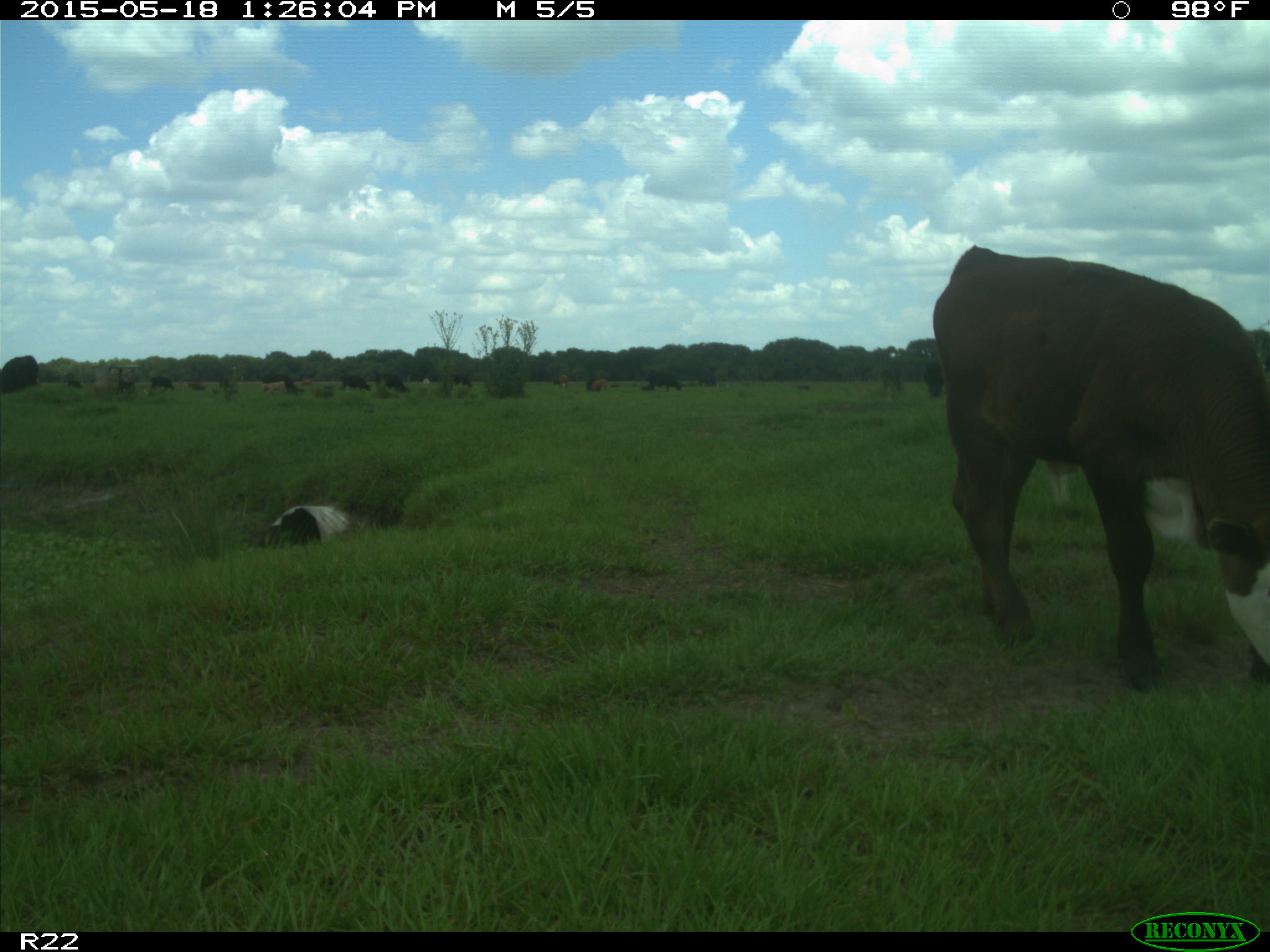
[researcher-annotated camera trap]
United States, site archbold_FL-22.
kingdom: Animalia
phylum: Chordata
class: Mammalia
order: Artiodactyla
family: Bovidae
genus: Bos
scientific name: Bos taurus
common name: domestic cow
Bos taurus (domestic cow).